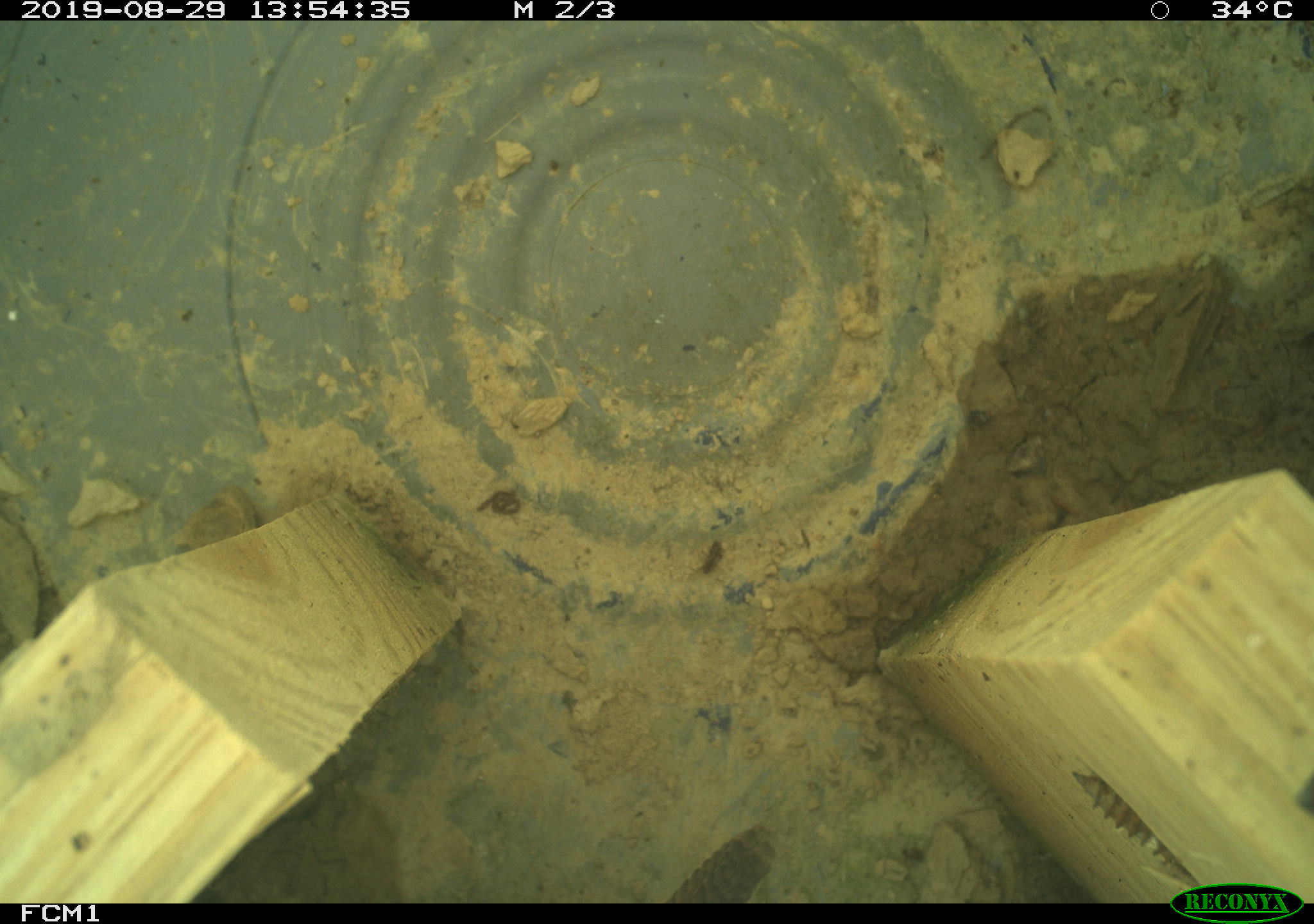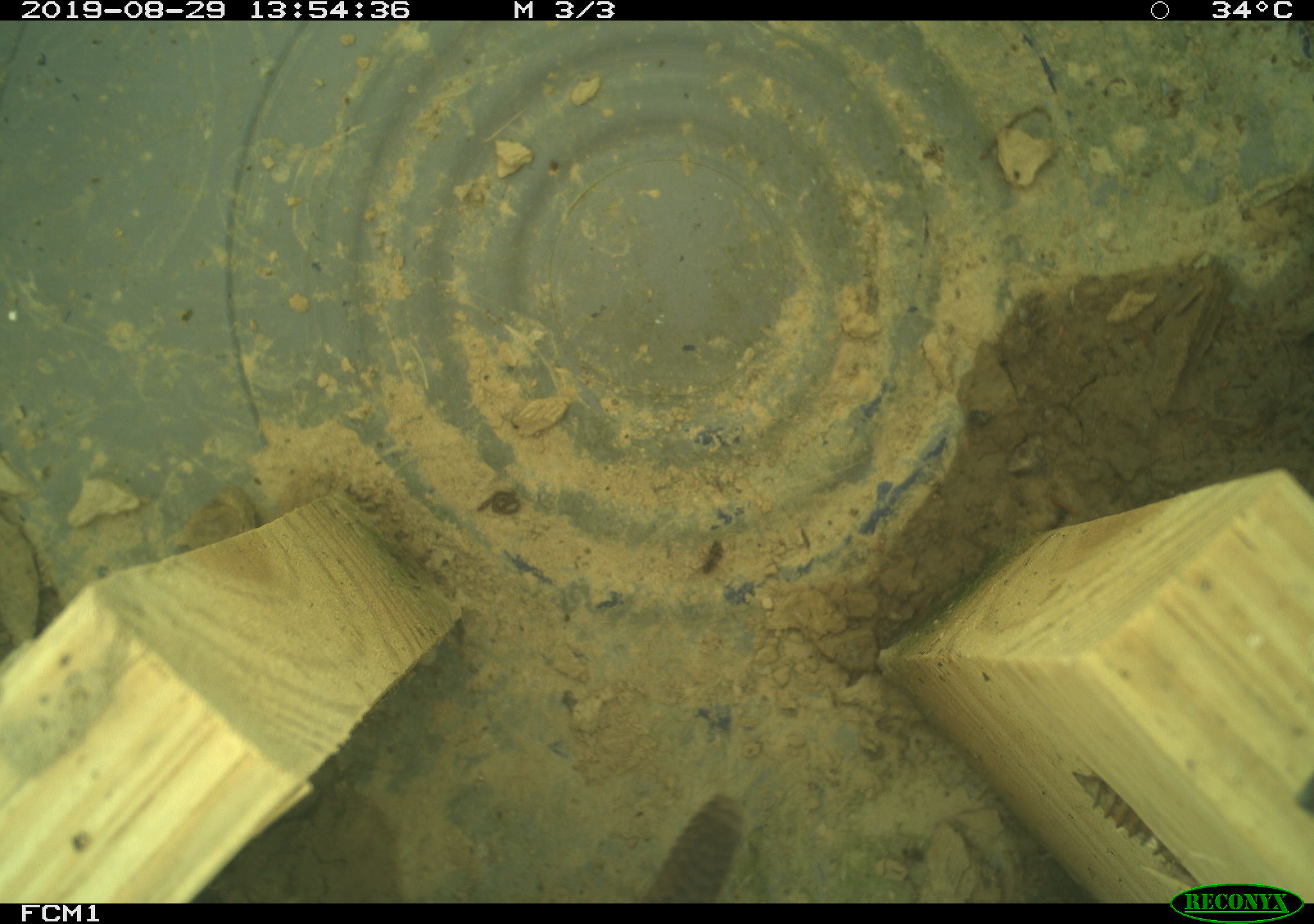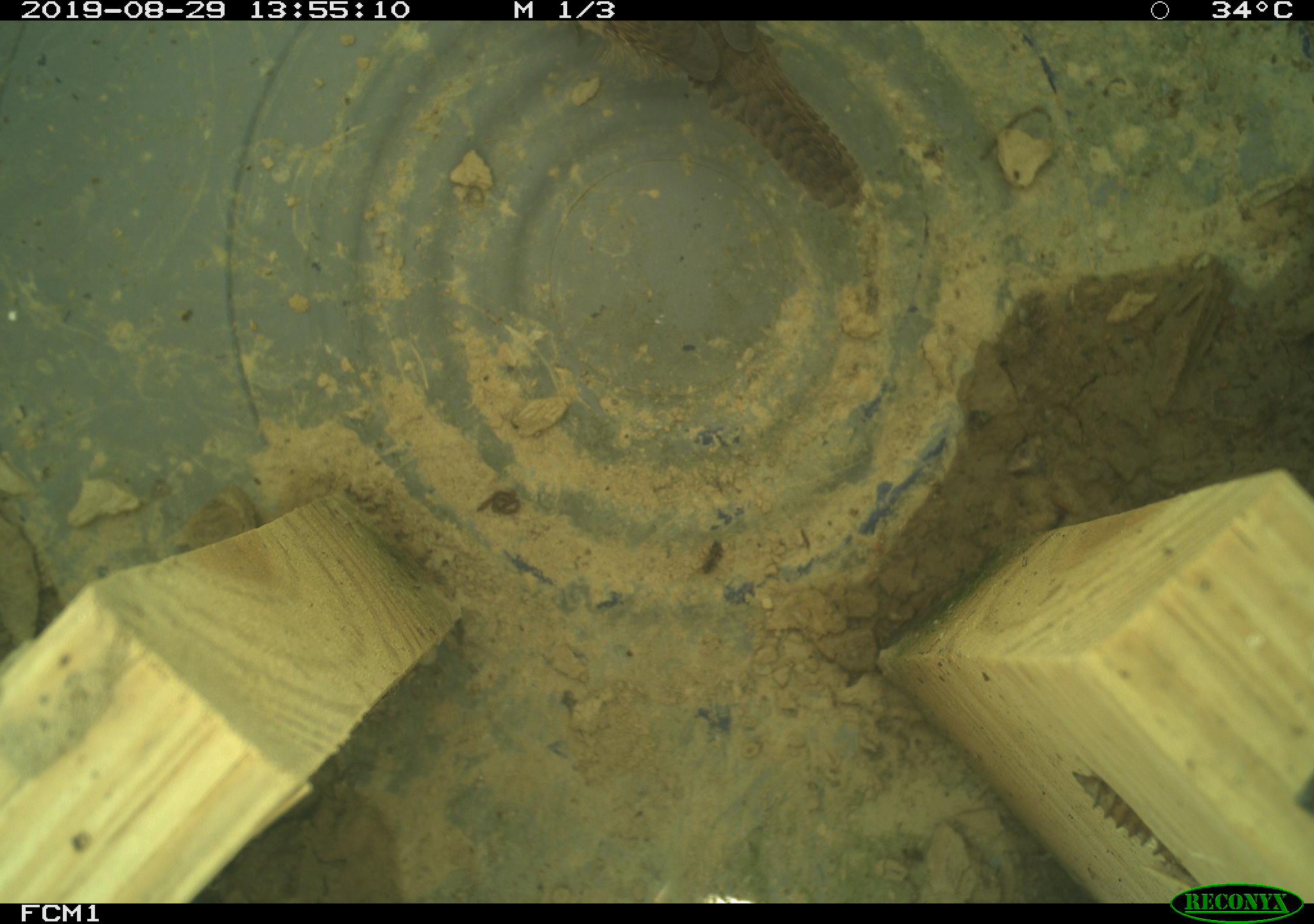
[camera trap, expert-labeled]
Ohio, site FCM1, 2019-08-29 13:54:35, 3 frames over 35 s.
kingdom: Animalia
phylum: Chordata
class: Aves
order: Passeriformes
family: Troglodytidae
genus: Troglodytes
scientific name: Troglodytes aedon aedon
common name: northern house wren